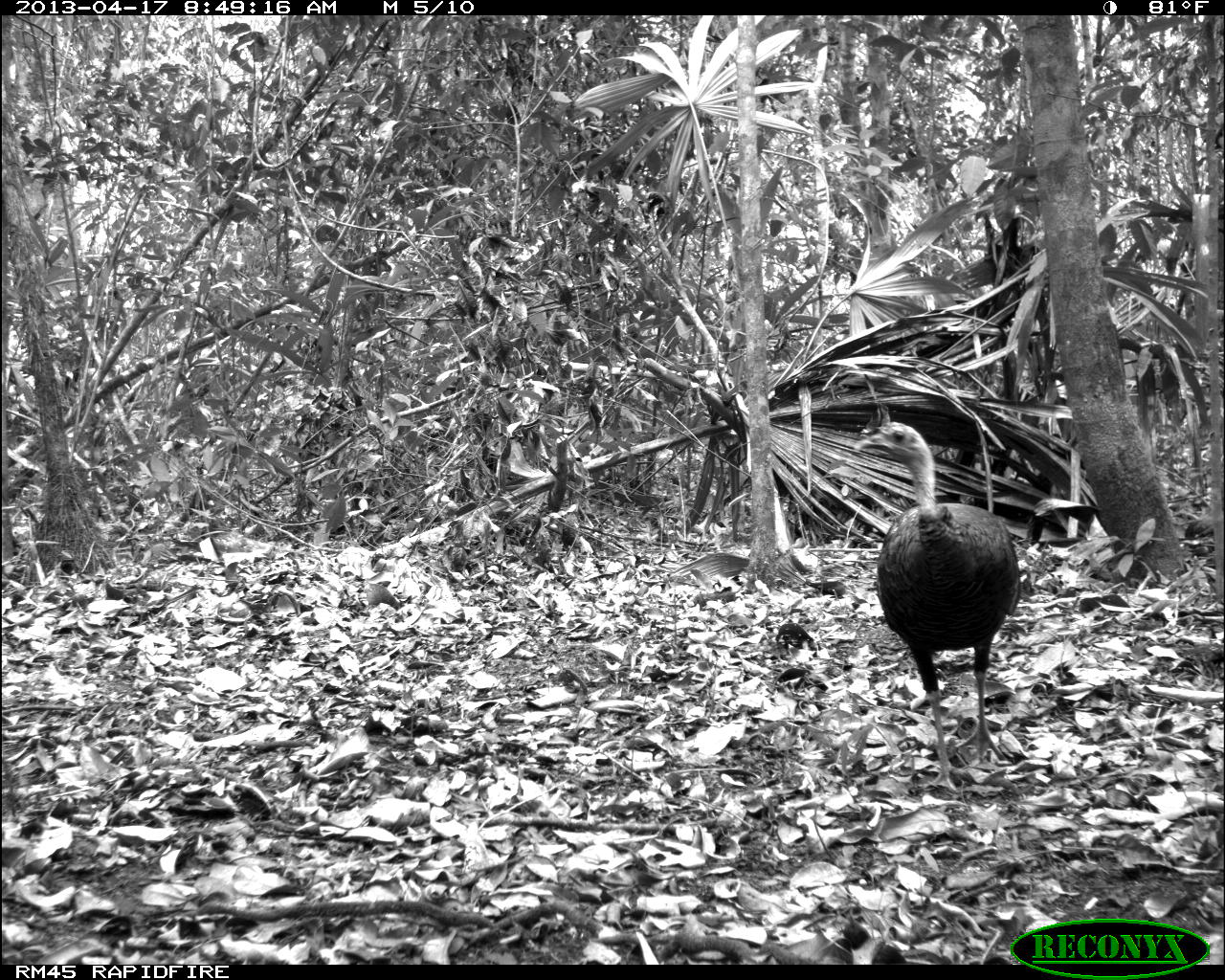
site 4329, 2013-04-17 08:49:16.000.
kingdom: Animalia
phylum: Chordata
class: Aves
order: Galliformes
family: Phasianidae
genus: Meleagris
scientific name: Meleagris ocellata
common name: ocellated turkey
Meleagris ocellata (ocellated turkey), count 1, sex female.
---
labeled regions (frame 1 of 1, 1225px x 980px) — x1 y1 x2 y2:
meleagris ocellata: 849 422 1019 793